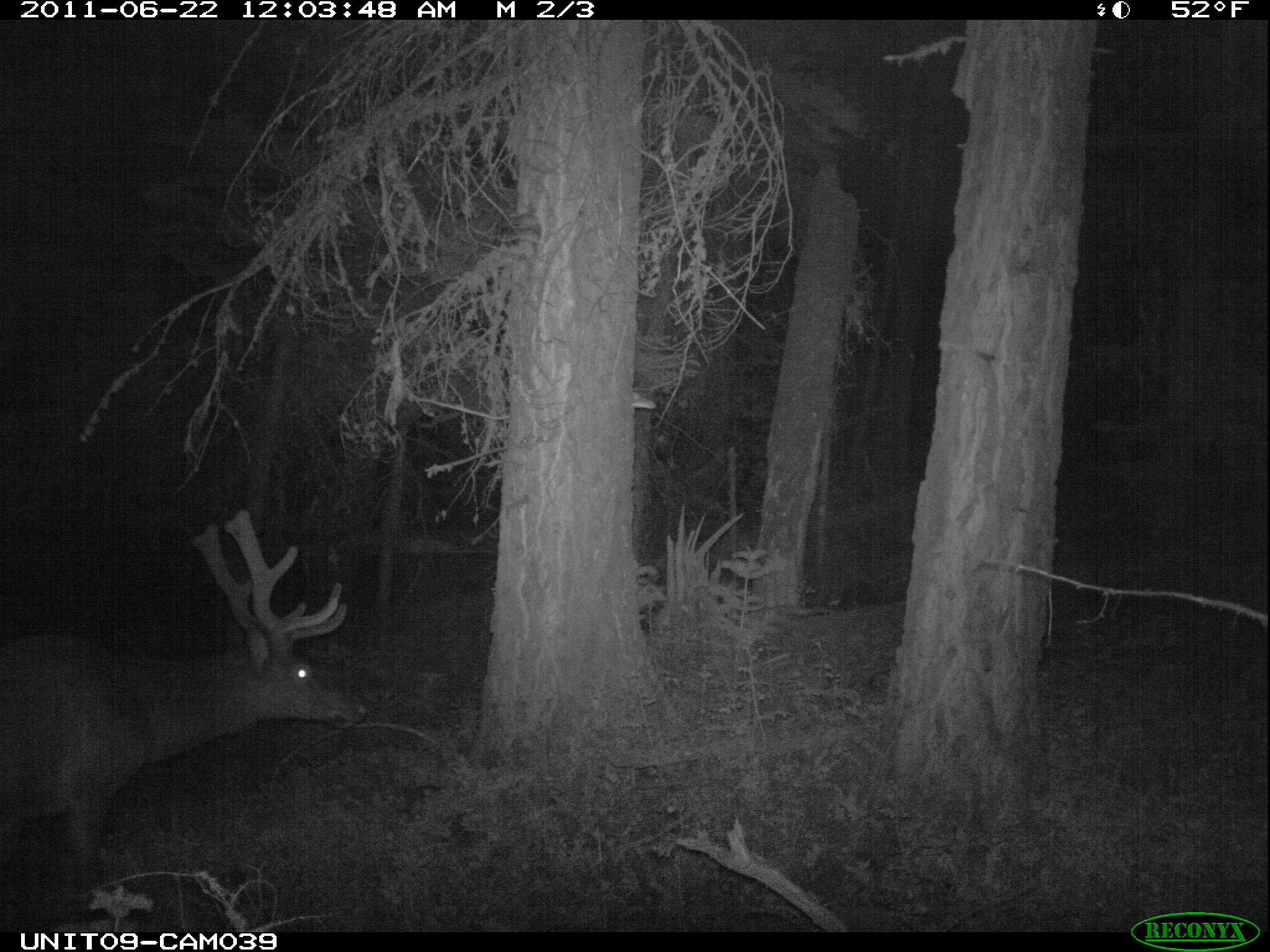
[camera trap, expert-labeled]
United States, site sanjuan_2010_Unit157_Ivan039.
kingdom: Animalia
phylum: Chordata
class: Mammalia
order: Artiodactyla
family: Cervidae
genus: Cervus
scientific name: Cervus elaphus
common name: red deer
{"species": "Cervus elaphus (red deer)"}